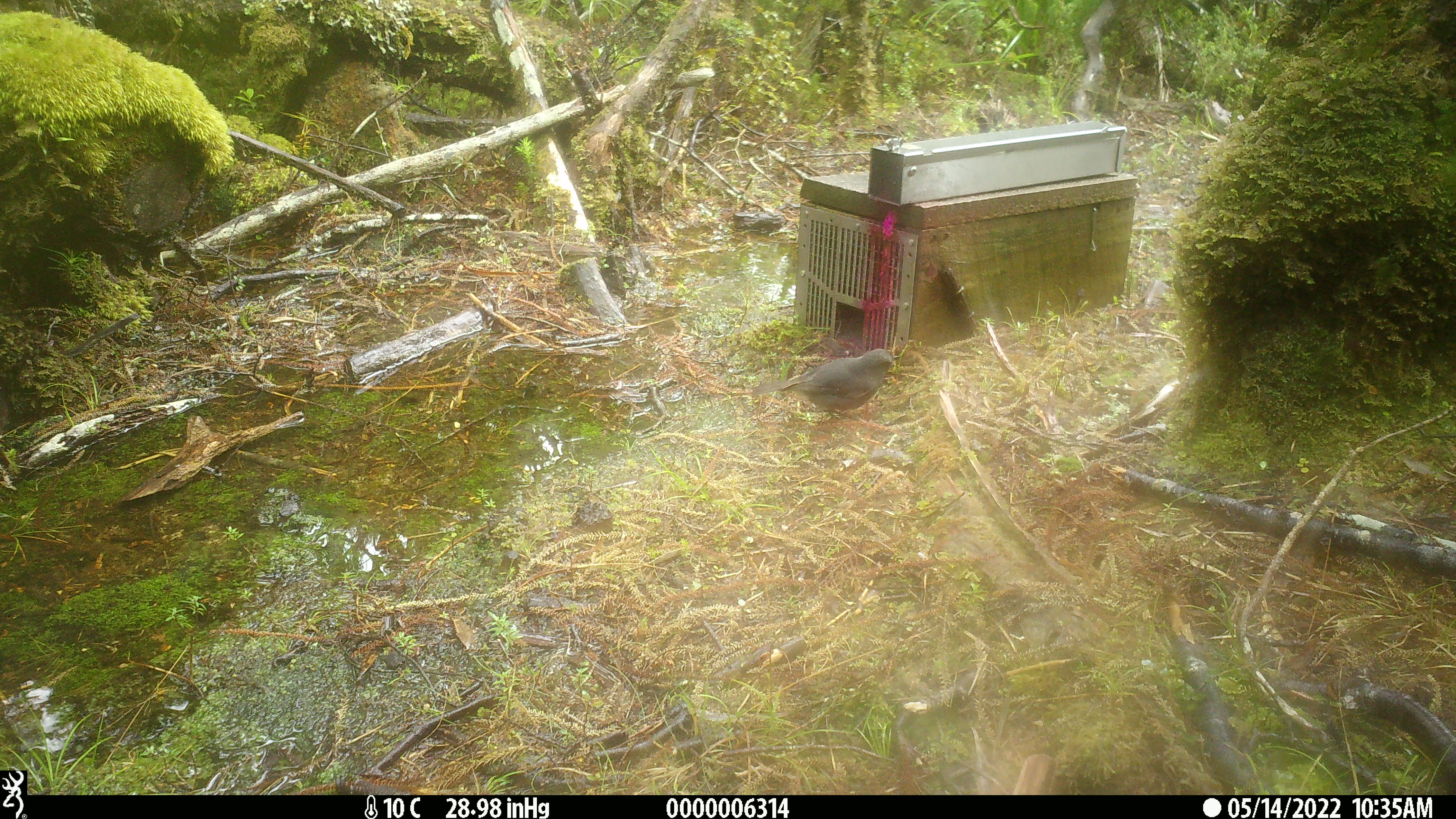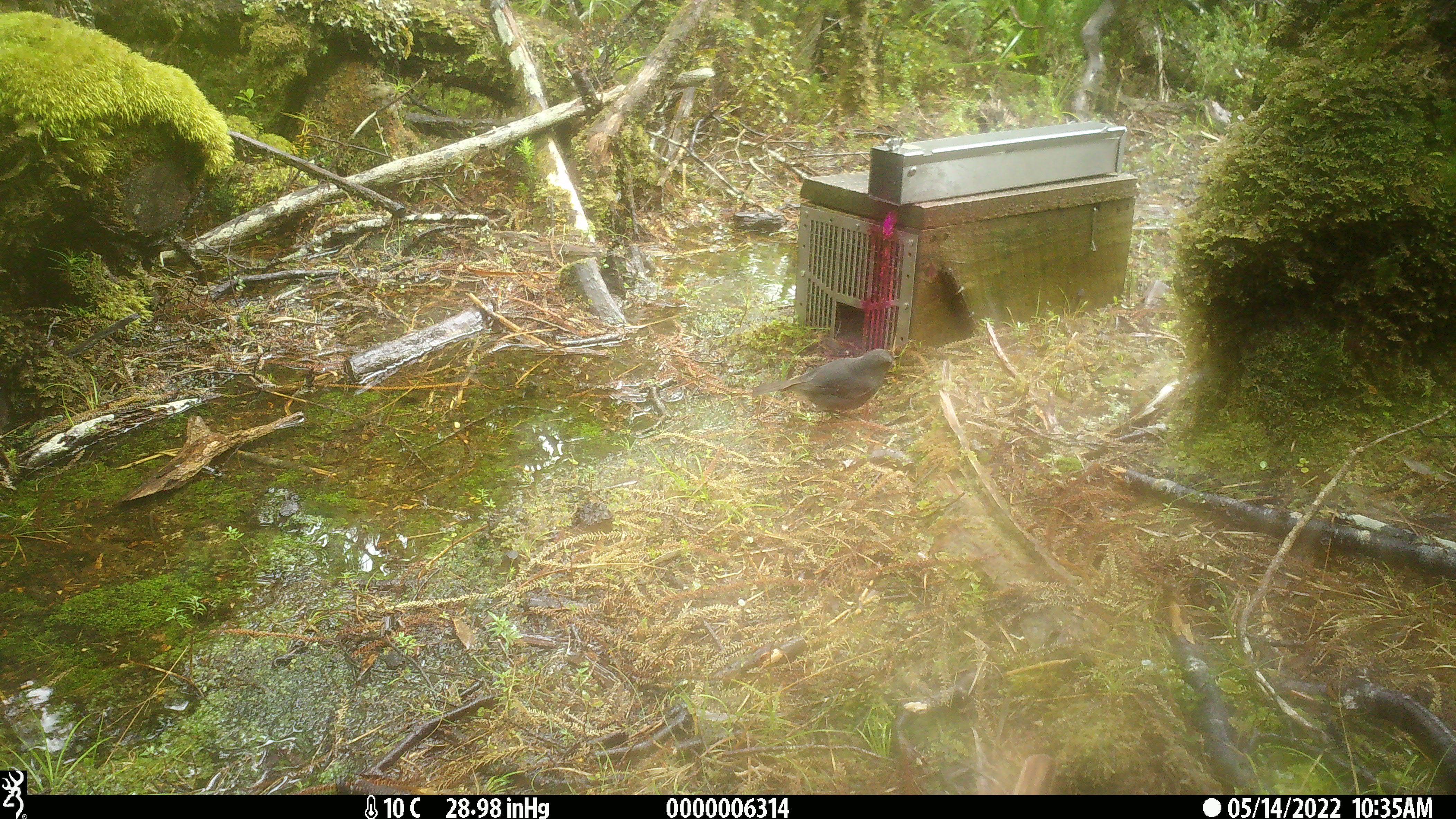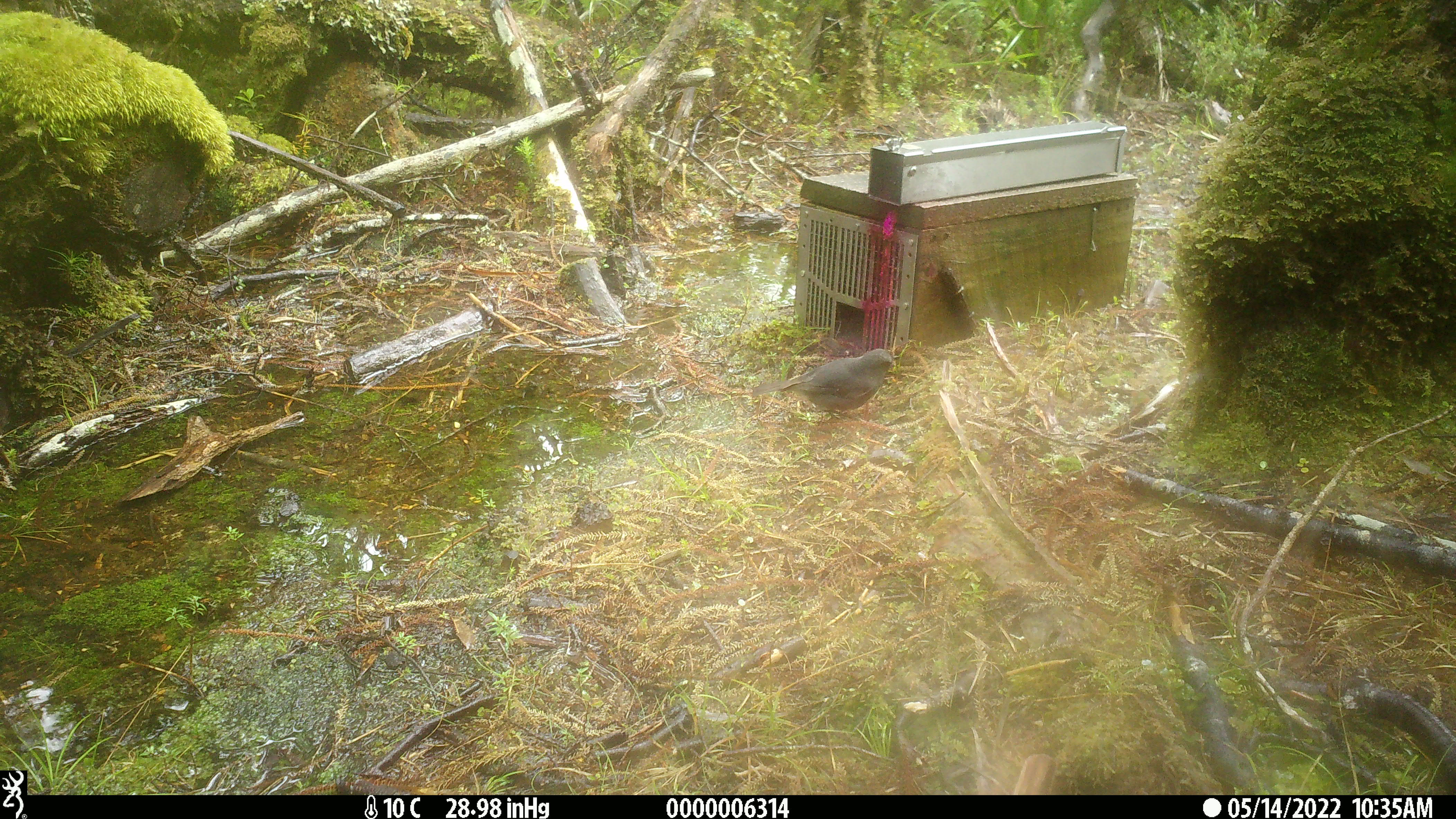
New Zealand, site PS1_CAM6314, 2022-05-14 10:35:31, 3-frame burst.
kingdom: Animalia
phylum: Chordata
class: Aves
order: Passeriformes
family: Petroicidae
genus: Petroica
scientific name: Petroica australis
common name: new zealand robin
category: robin